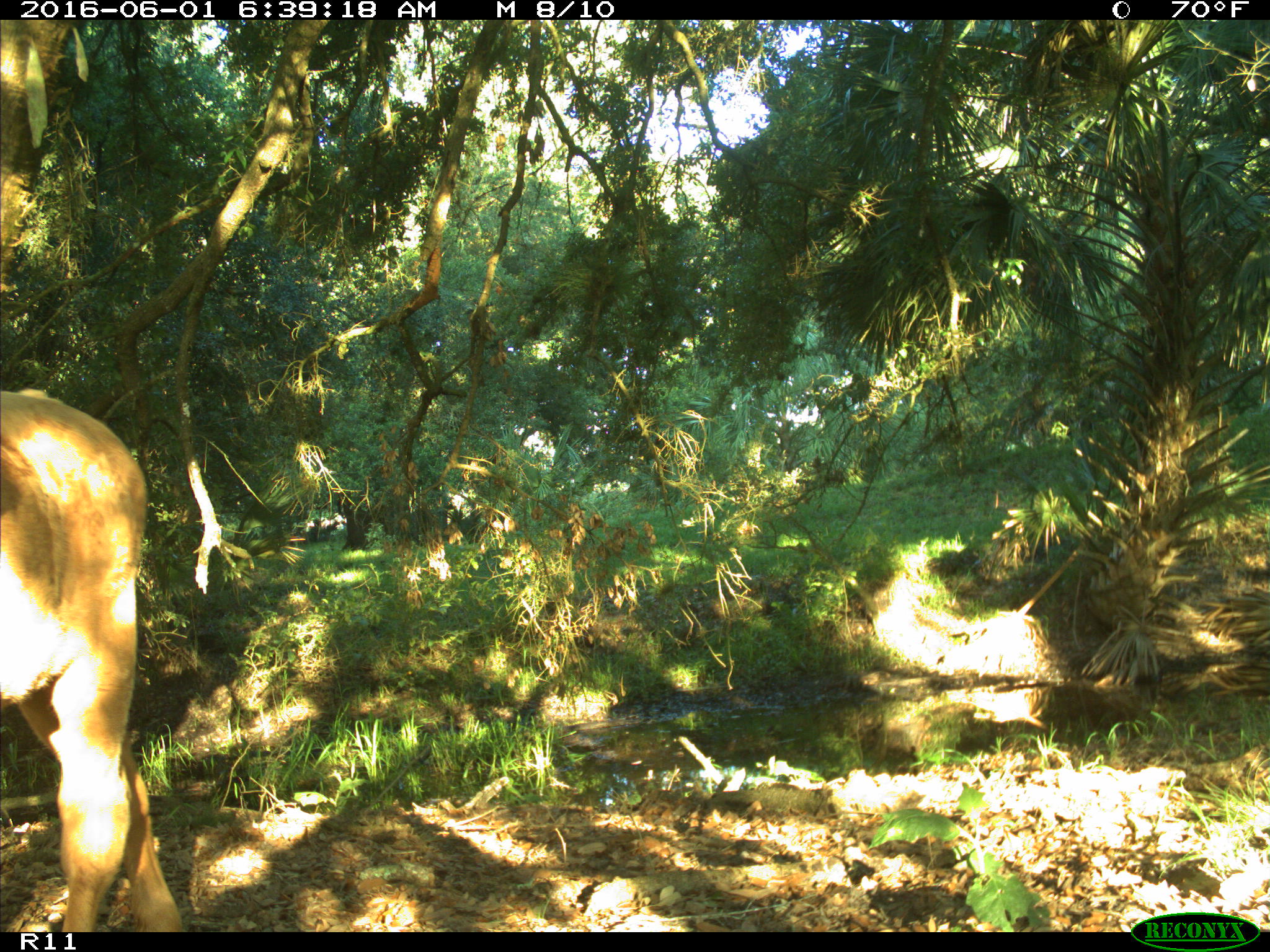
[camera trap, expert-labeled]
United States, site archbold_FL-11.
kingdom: Animalia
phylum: Chordata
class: Mammalia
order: Artiodactyla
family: Bovidae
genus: Bos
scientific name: Bos taurus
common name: domestic cow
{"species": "Bos taurus (domestic cow)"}